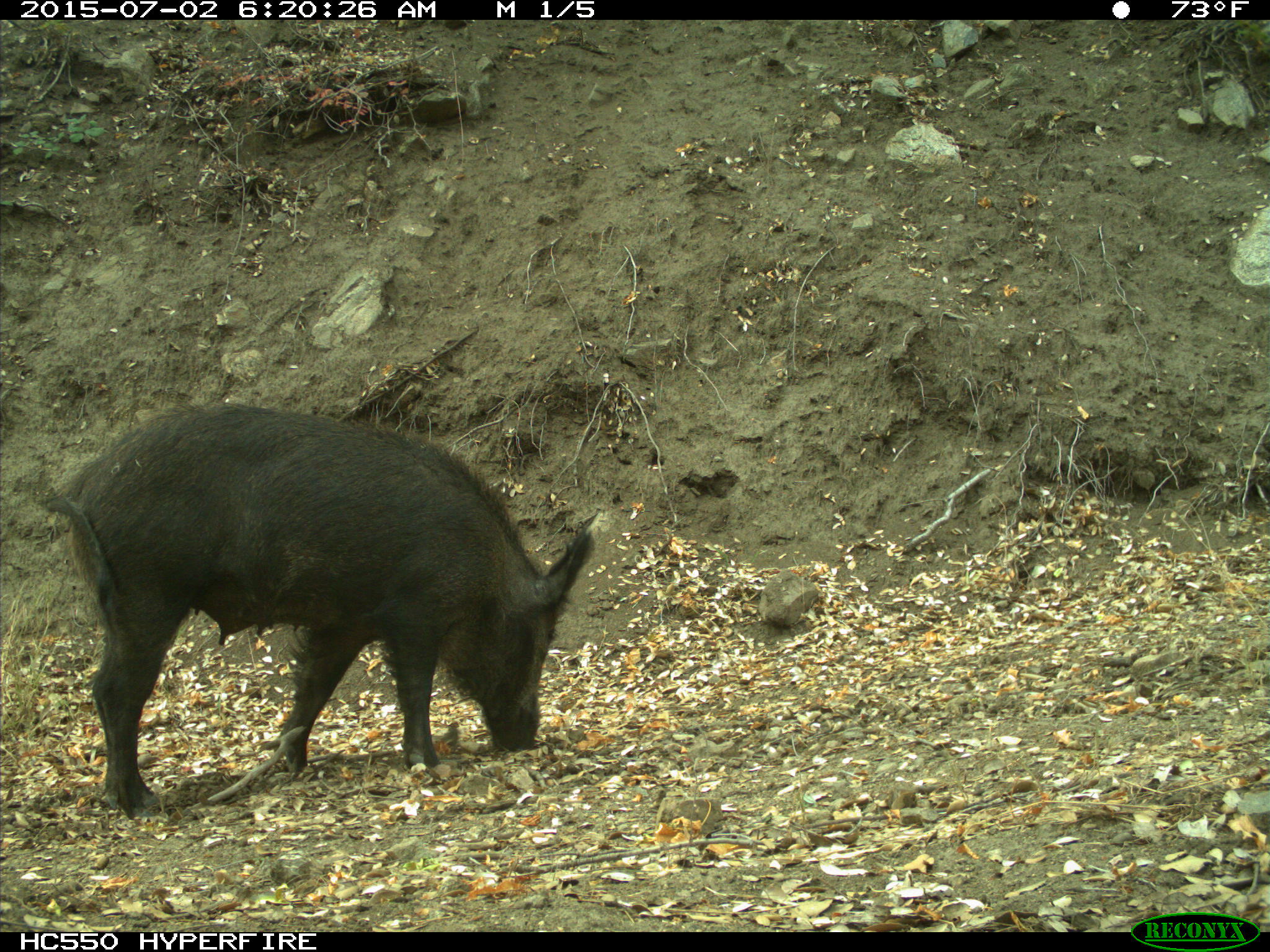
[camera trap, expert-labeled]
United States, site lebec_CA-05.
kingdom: Animalia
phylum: Chordata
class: Mammalia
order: Artiodactyla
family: Suidae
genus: Sus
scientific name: Sus scrofa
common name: wild boar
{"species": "Sus scrofa (wild boar)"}